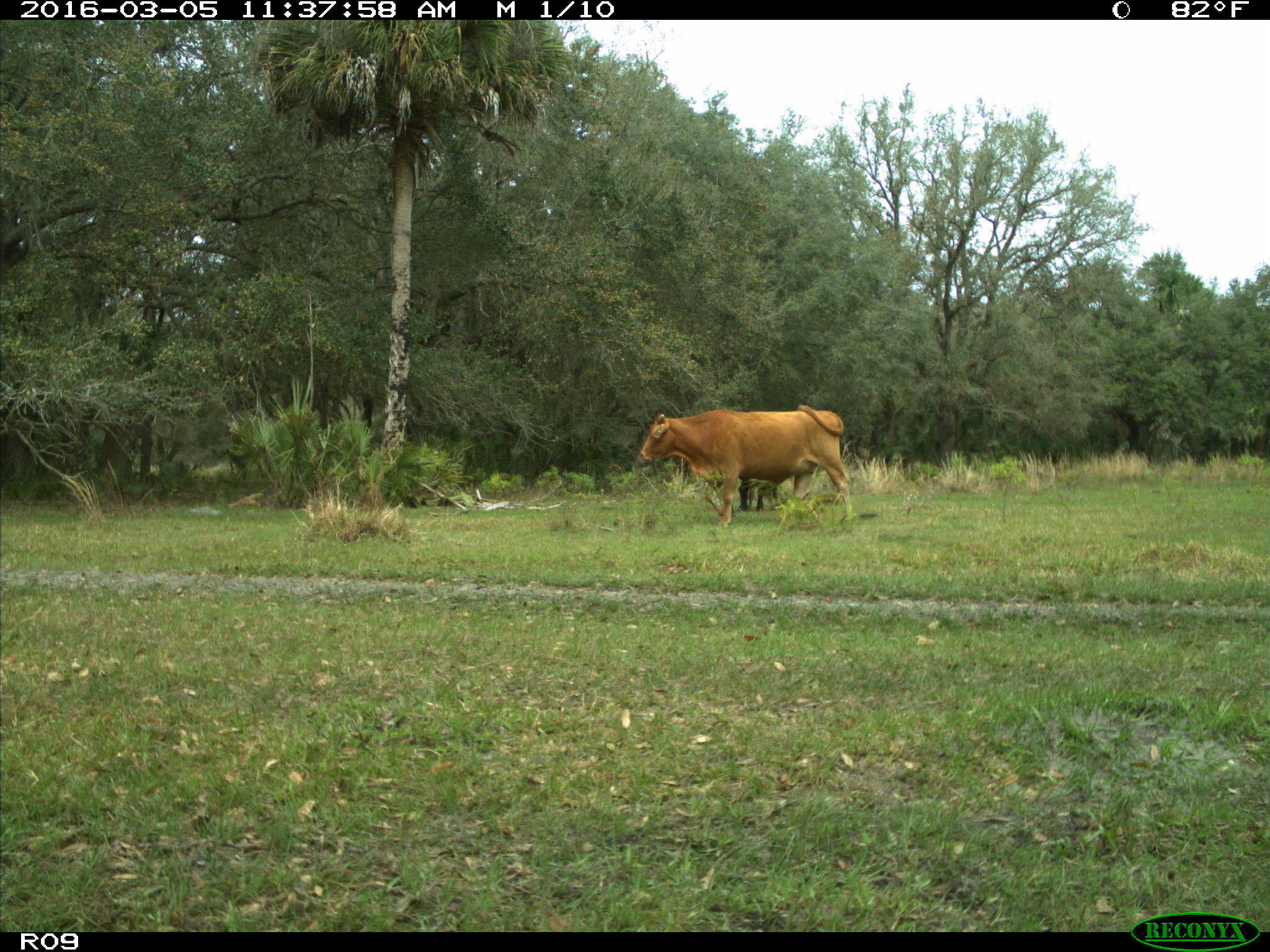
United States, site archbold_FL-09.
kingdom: Animalia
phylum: Chordata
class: Mammalia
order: Artiodactyla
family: Bovidae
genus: Bos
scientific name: Bos taurus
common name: domestic cow